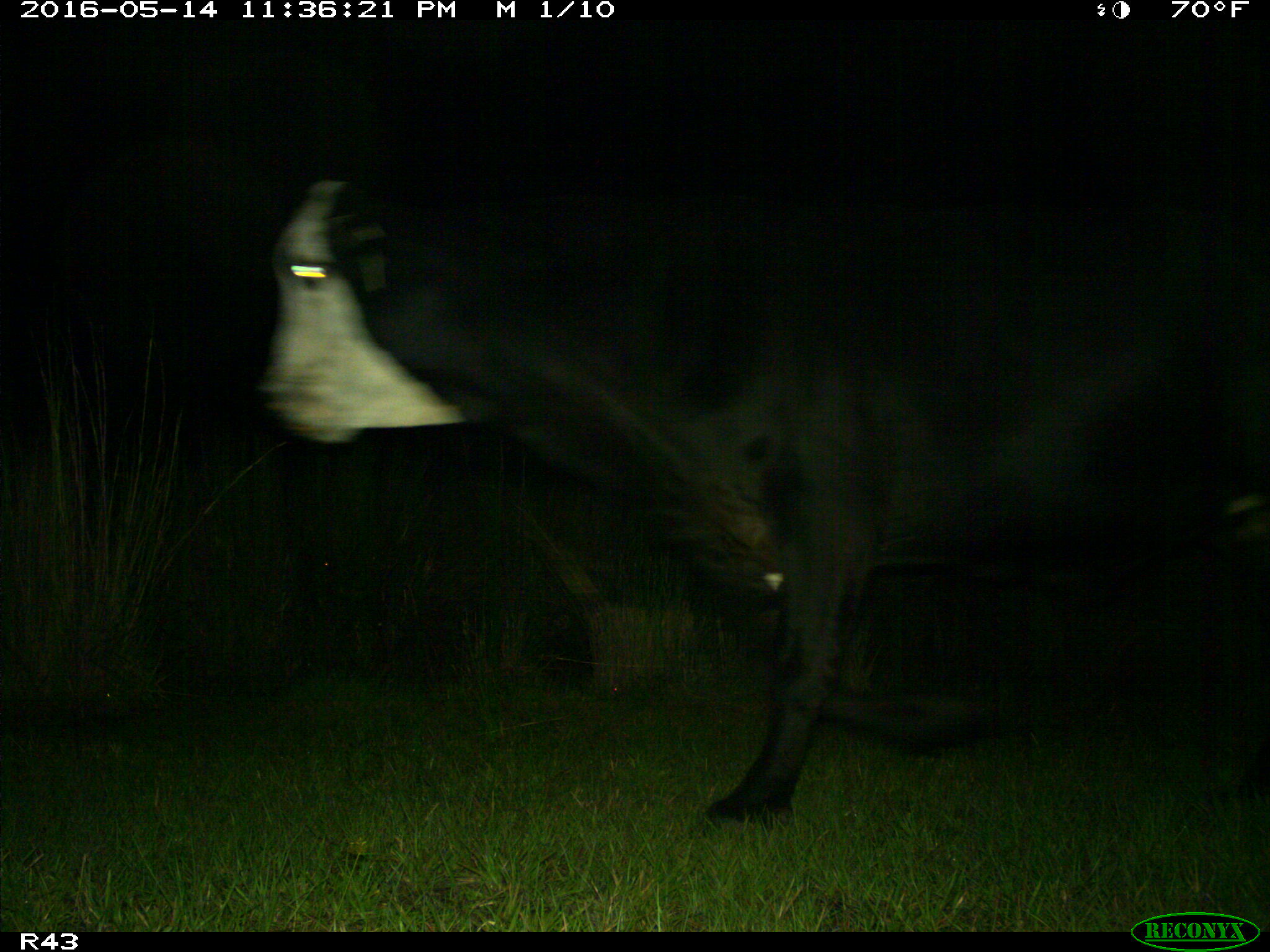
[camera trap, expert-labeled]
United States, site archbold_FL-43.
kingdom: Animalia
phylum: Chordata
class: Mammalia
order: Artiodactyla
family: Bovidae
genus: Bos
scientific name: Bos taurus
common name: domestic cow